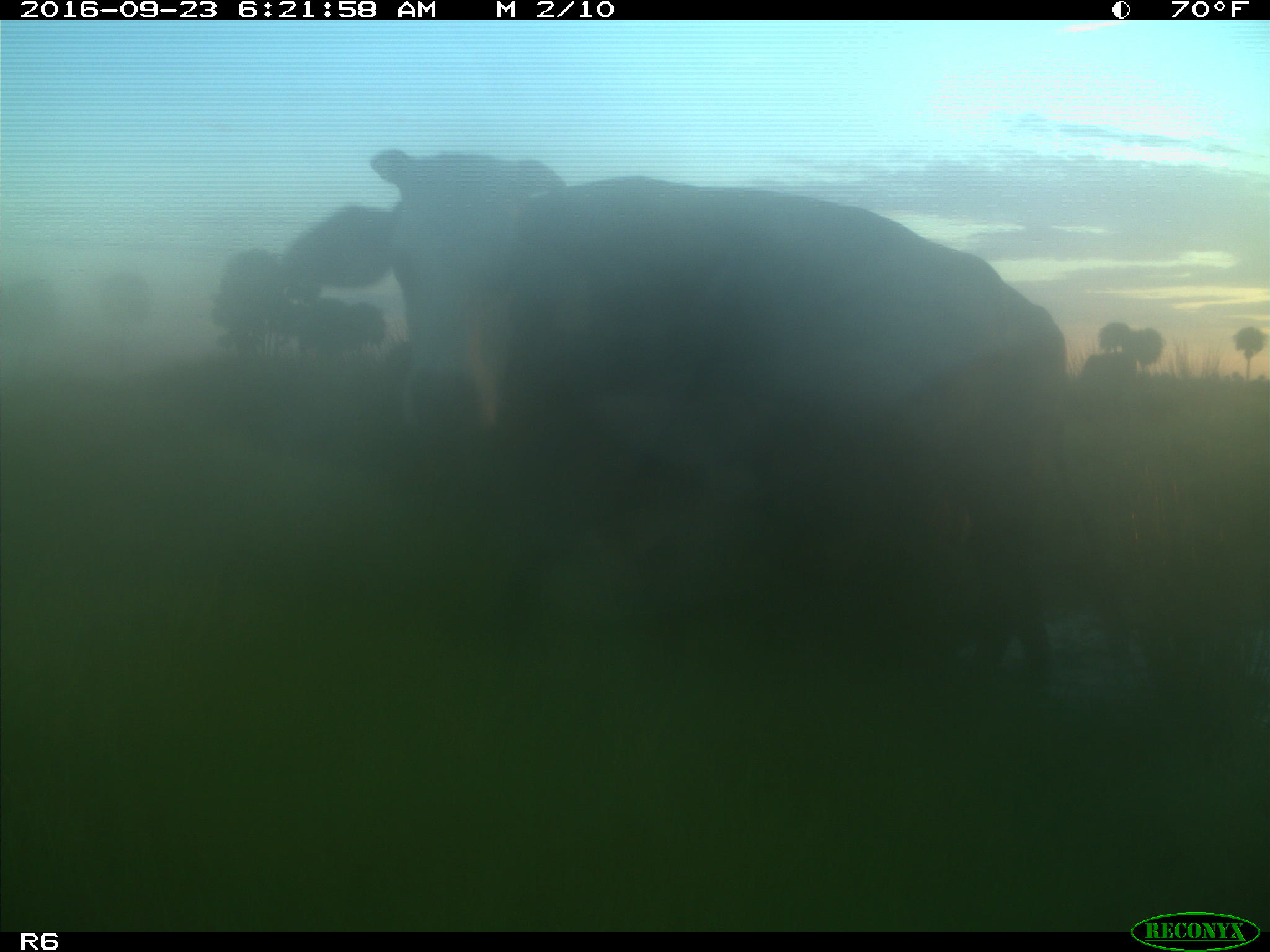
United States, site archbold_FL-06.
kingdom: Animalia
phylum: Chordata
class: Mammalia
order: Artiodactyla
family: Bovidae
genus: Bos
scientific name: Bos taurus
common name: domestic cow